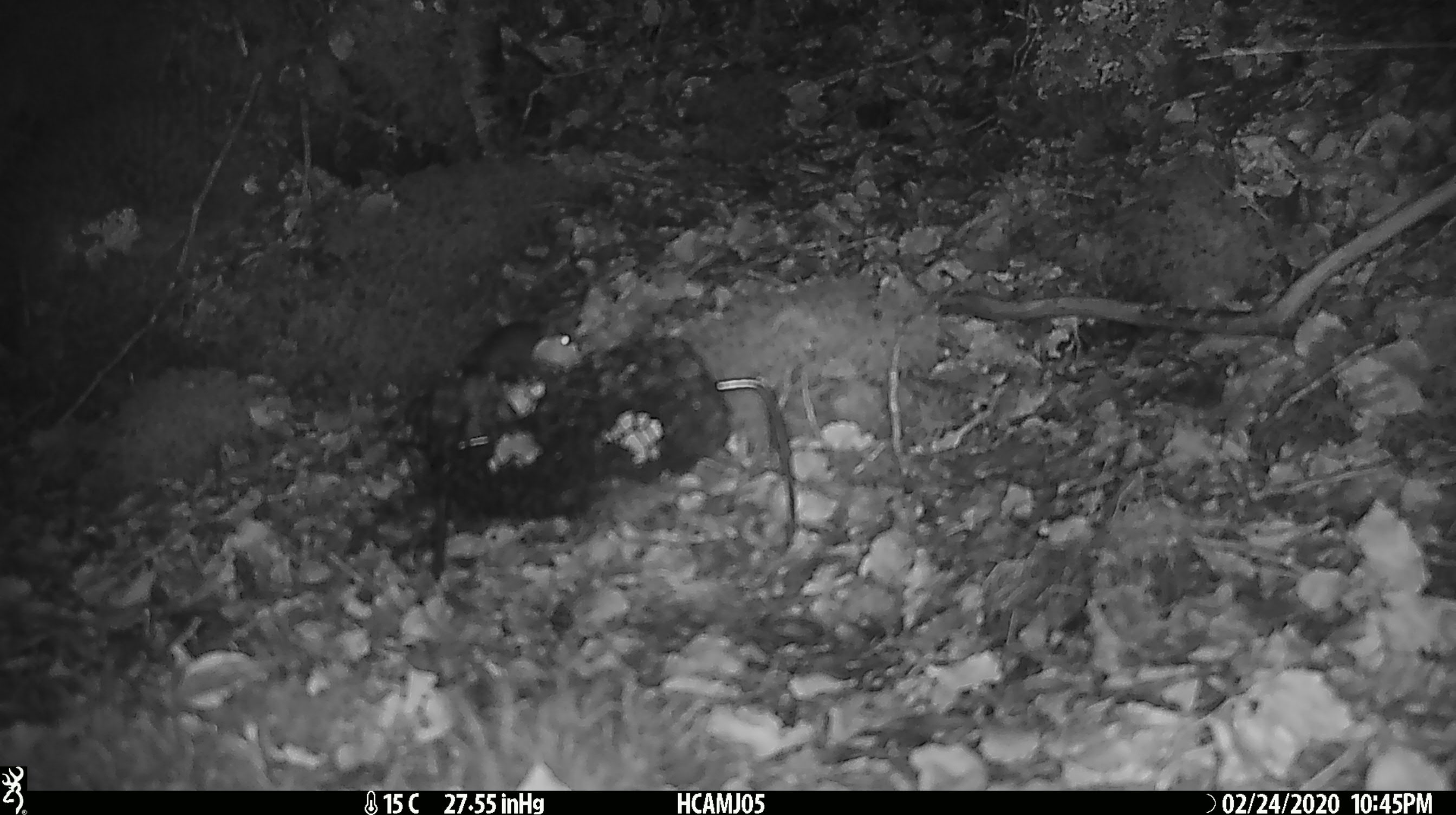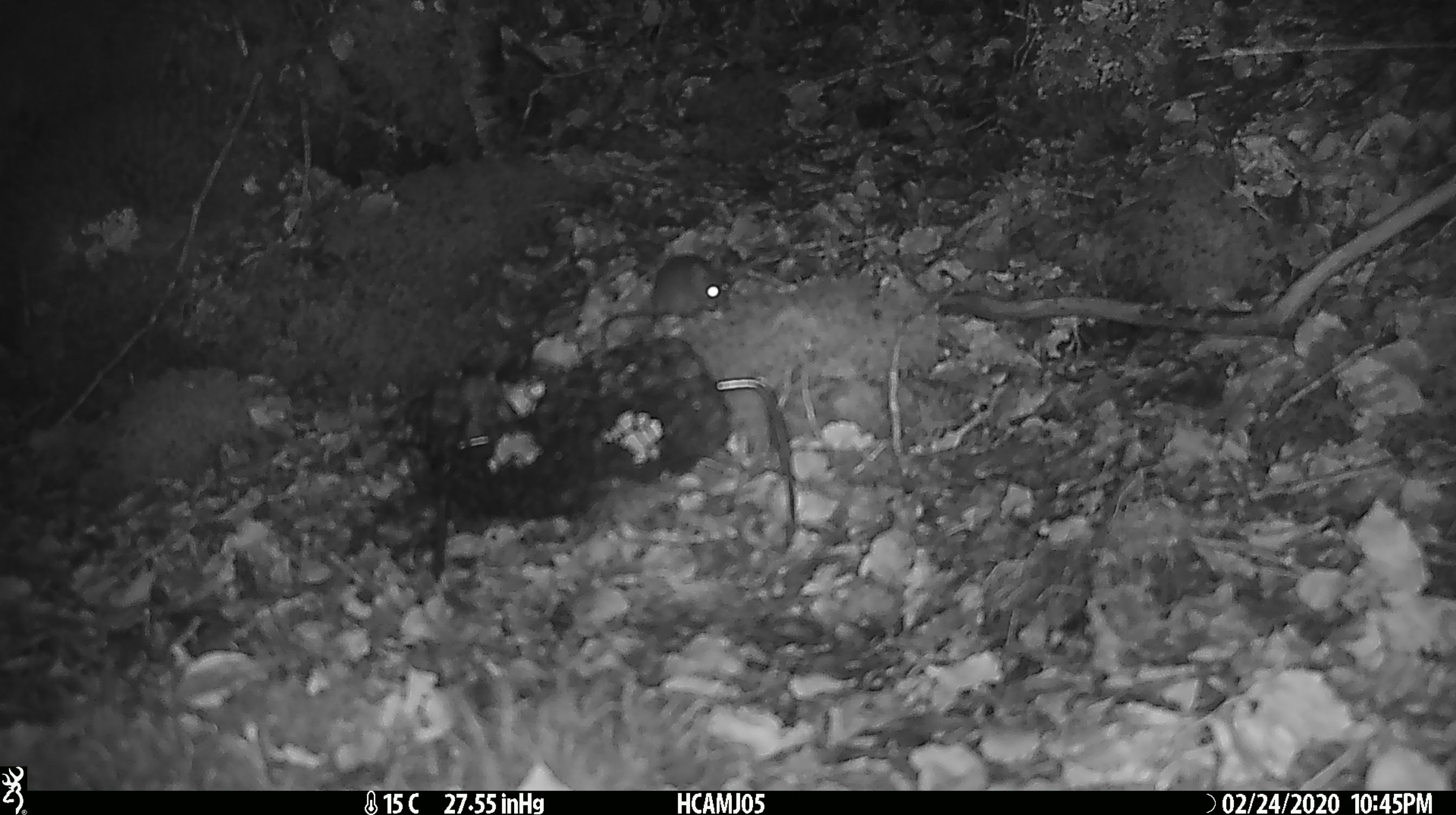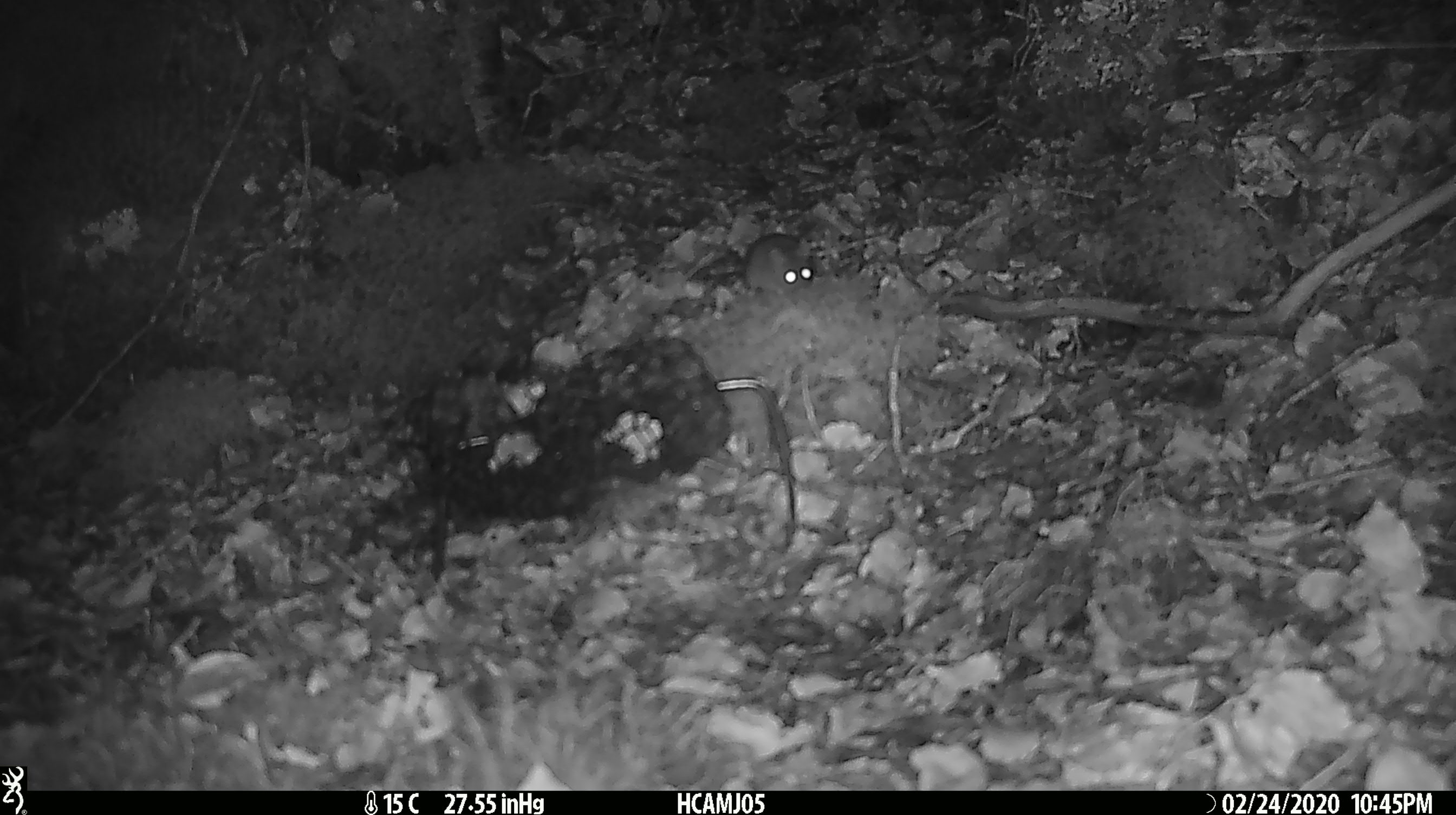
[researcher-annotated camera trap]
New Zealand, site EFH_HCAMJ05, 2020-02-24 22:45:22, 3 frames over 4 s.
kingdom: Animalia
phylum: Chordata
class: Mammalia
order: Rodentia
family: Muridae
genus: Mus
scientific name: Mus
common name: mouse